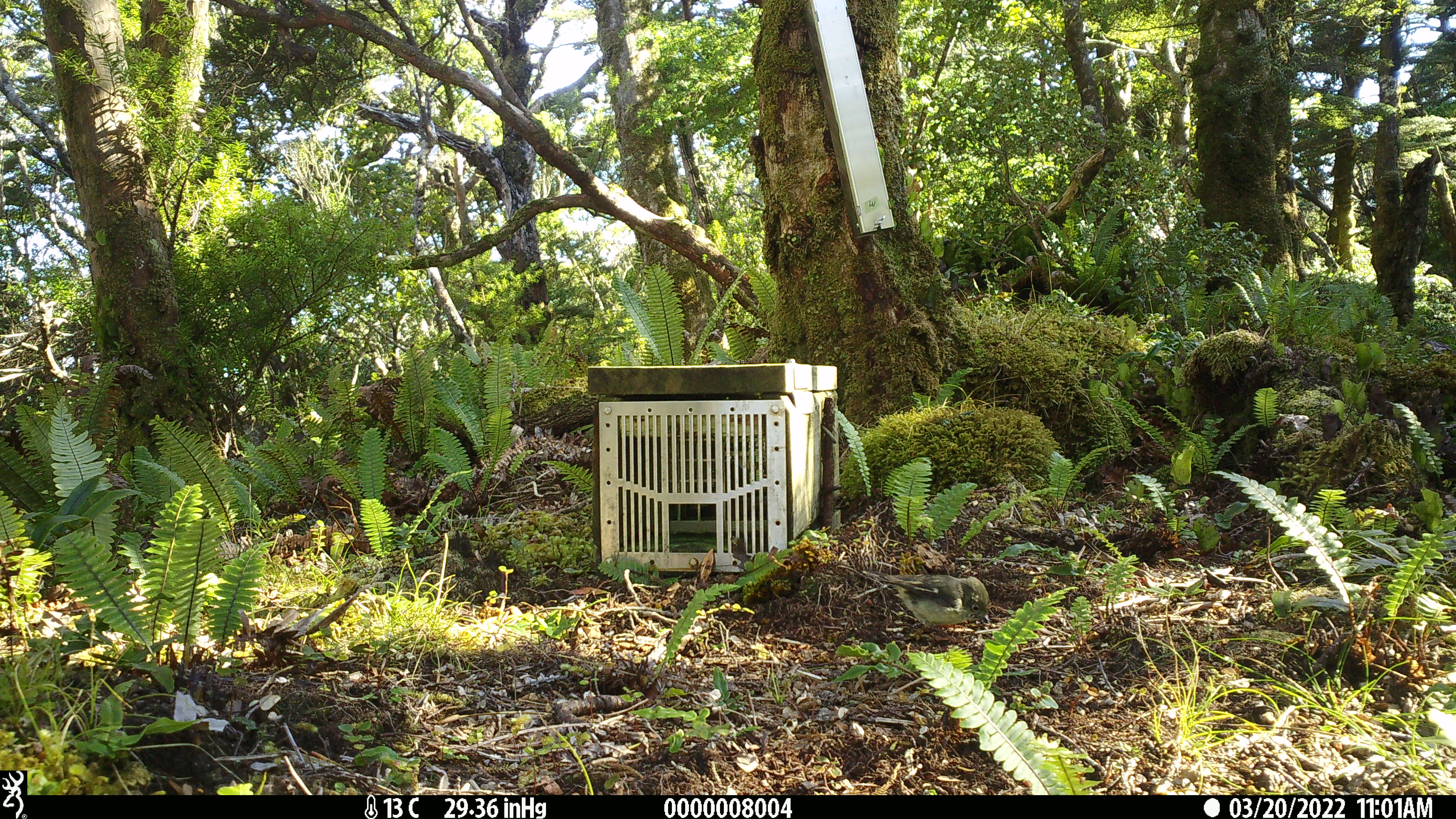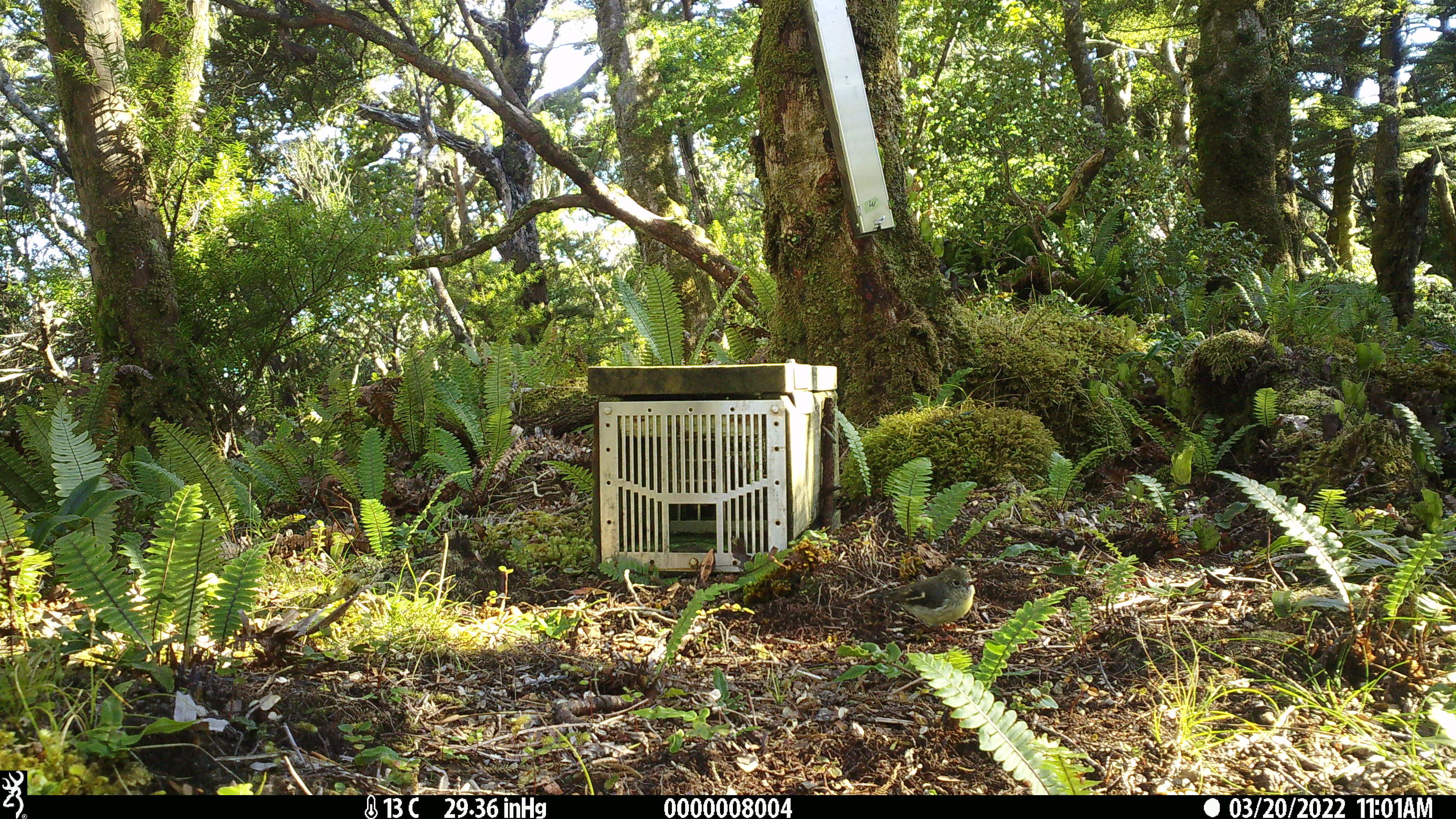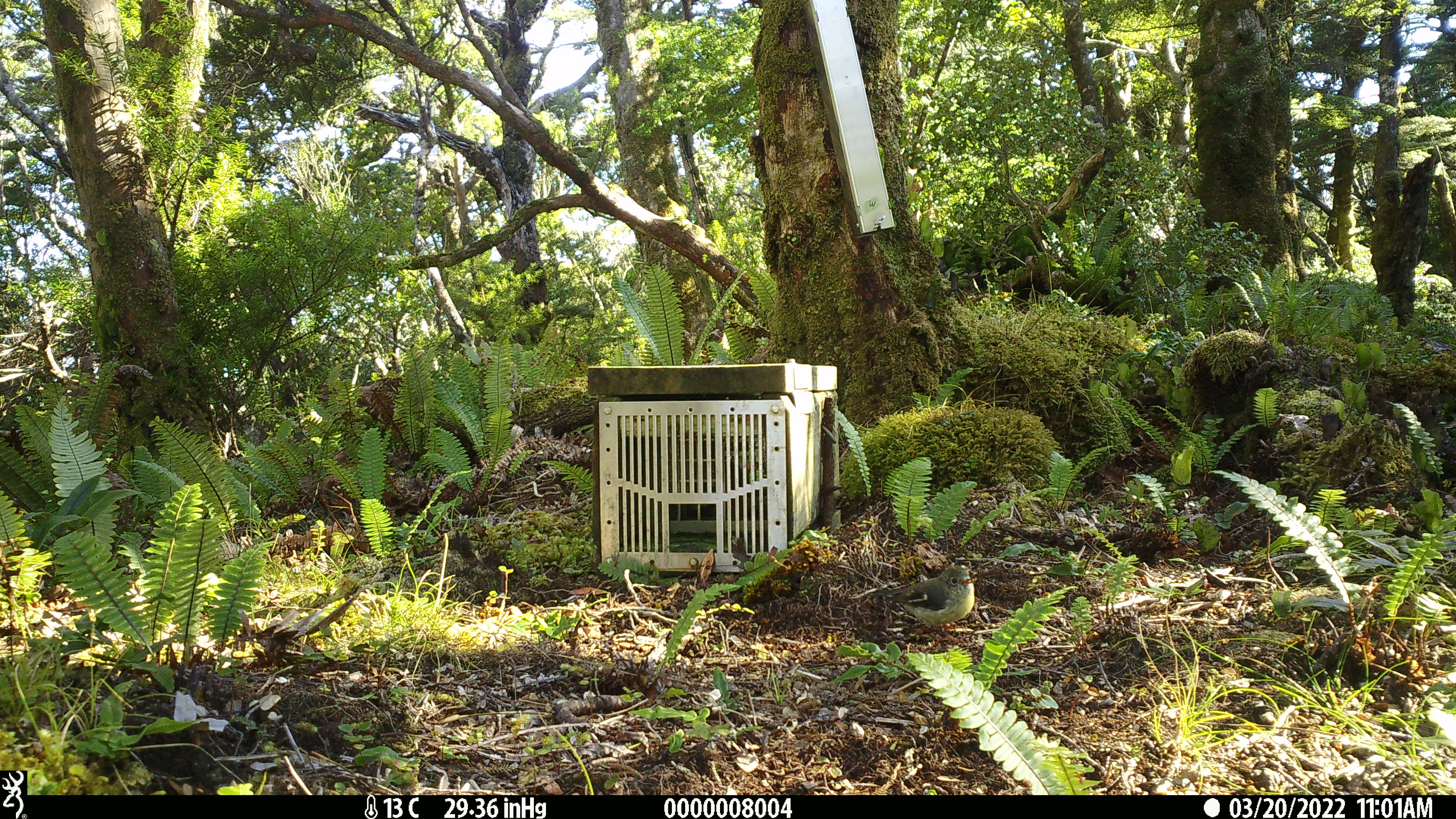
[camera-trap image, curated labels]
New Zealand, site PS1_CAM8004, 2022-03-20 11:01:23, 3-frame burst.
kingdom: Animalia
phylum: Chordata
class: Aves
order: Passeriformes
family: Petroicidae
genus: Petroica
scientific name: Petroica macrocephala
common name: tomtit